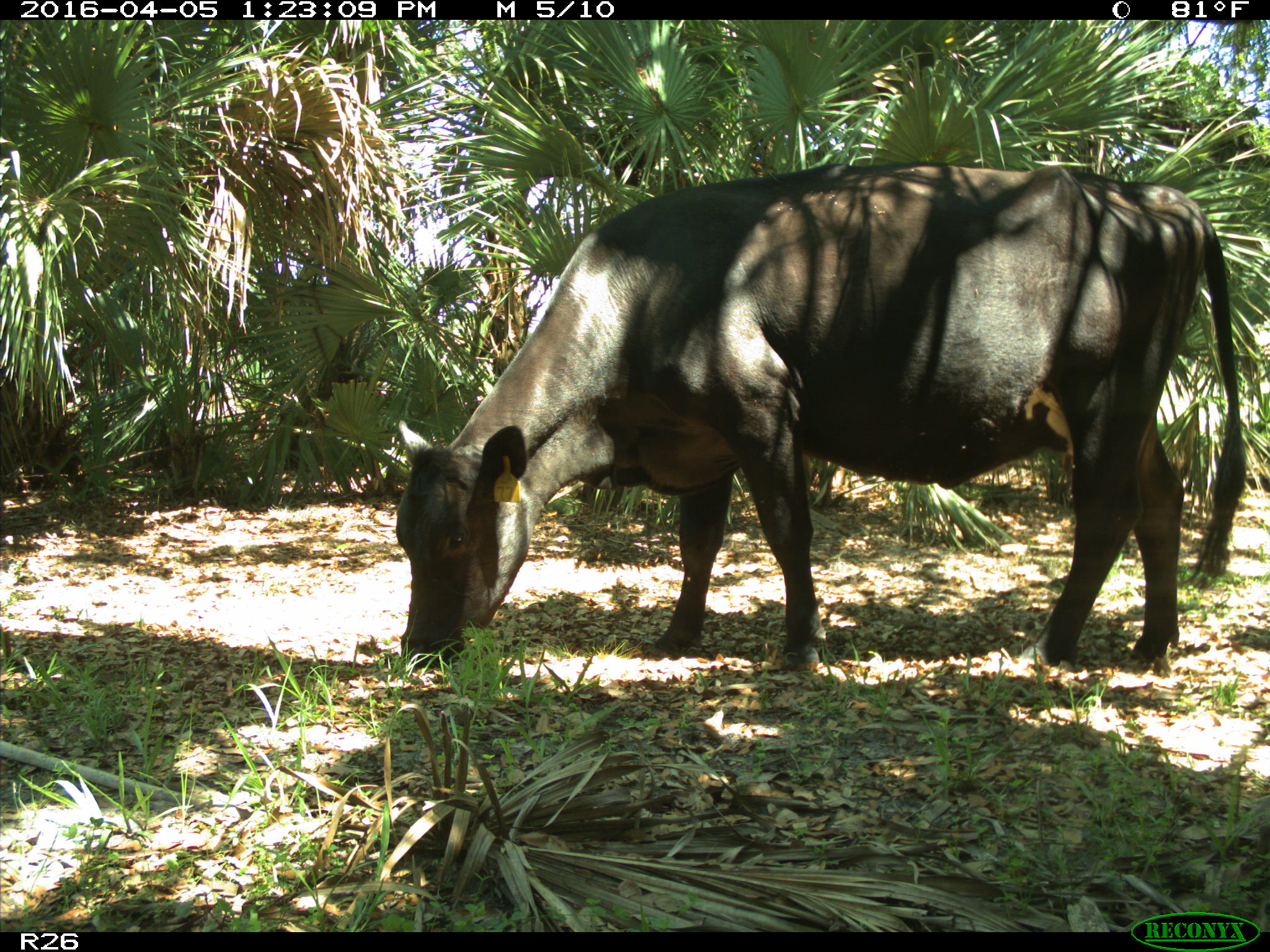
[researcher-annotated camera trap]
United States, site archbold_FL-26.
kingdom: Animalia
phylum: Chordata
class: Mammalia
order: Artiodactyla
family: Bovidae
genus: Bos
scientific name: Bos taurus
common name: domestic cow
Bos taurus (domestic cow).